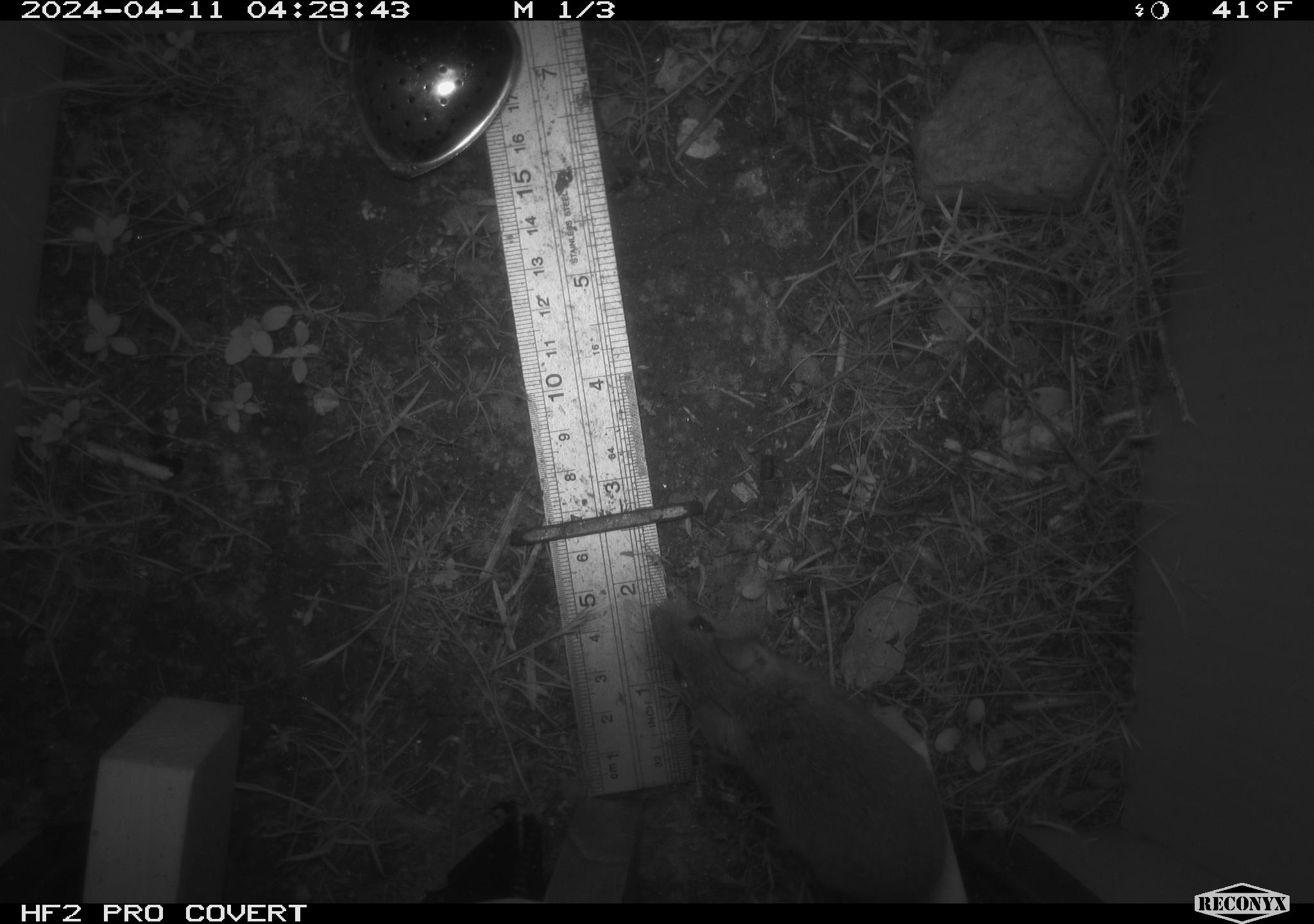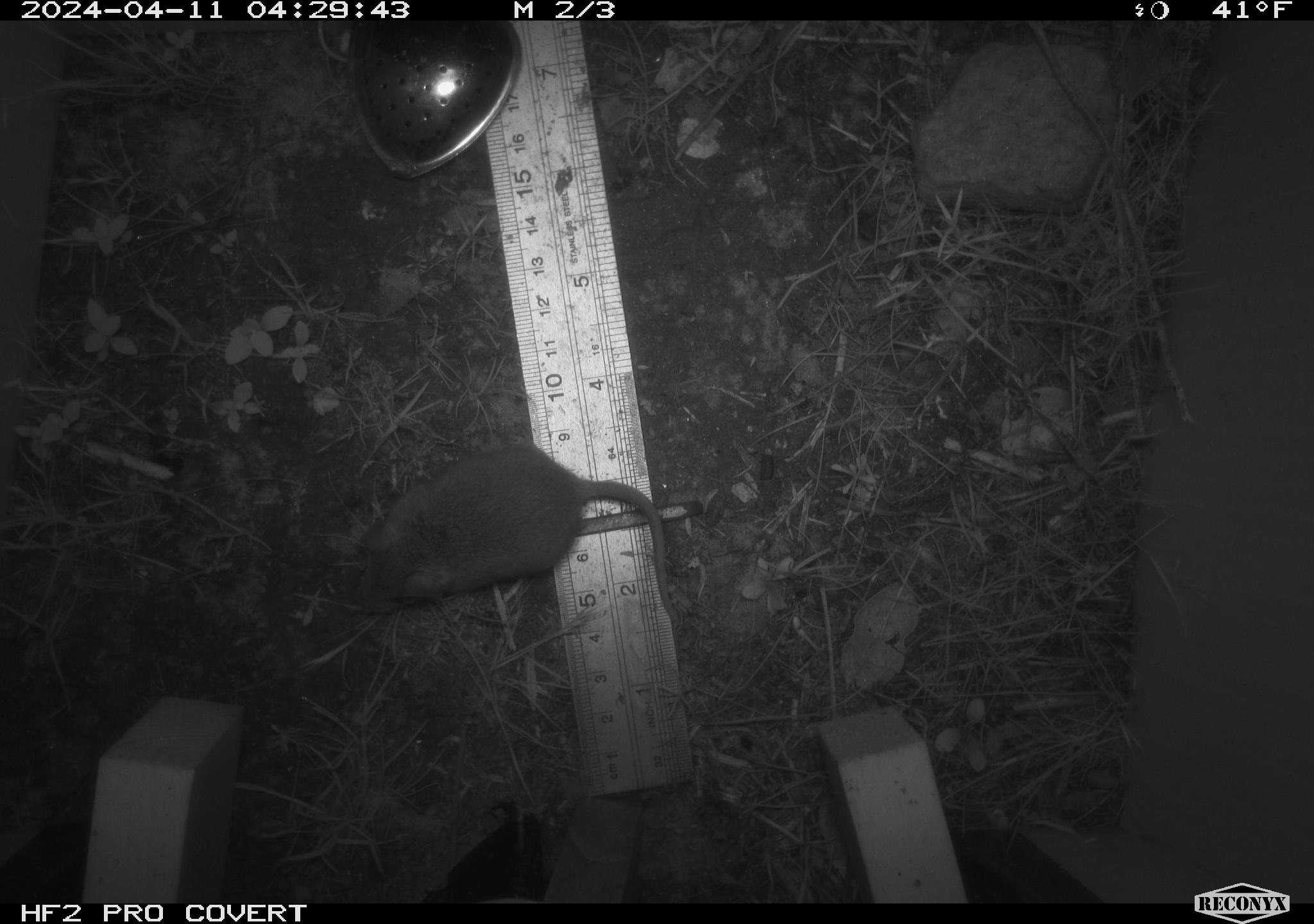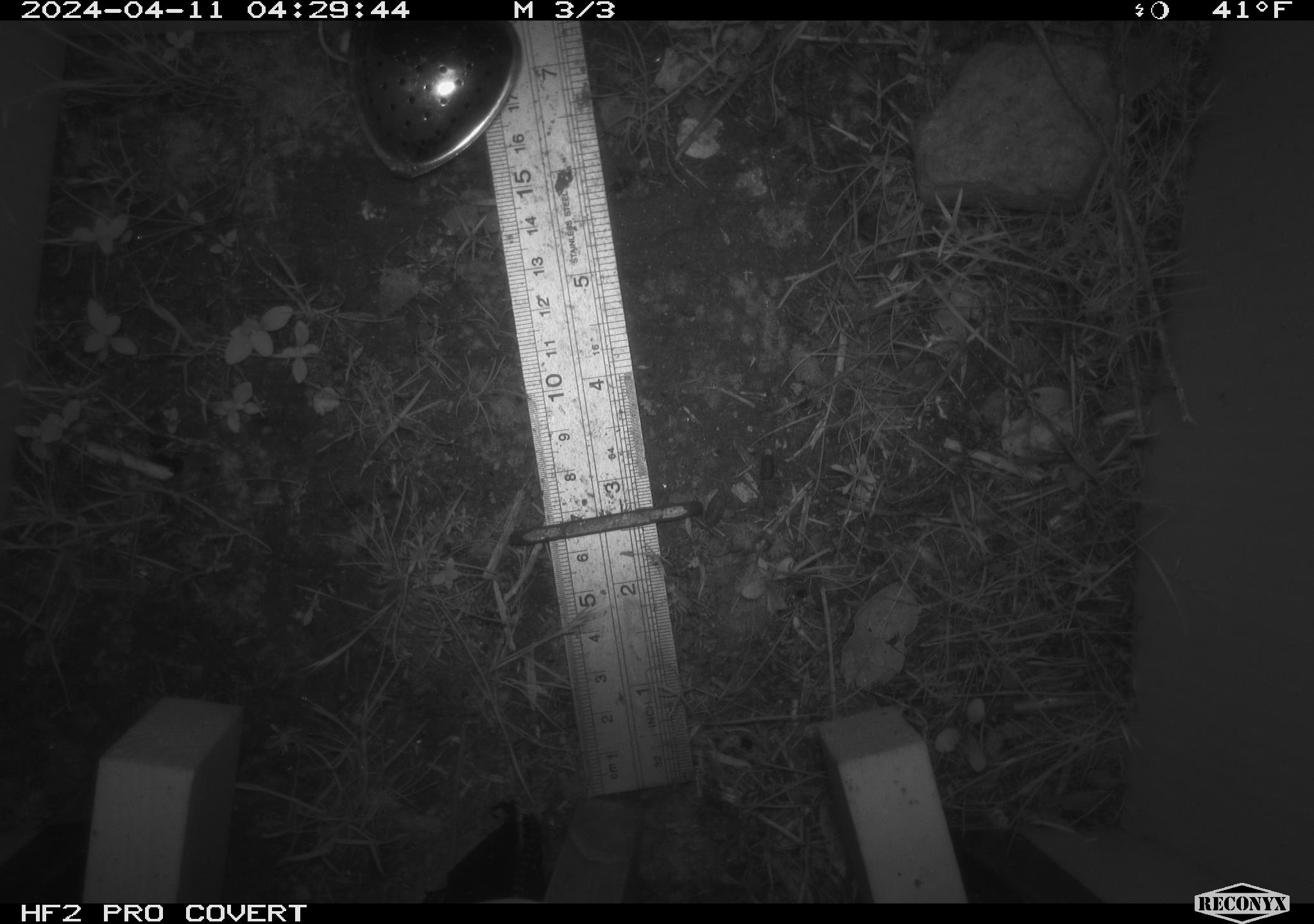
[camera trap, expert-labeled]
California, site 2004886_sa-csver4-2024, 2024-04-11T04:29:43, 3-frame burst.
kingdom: Animalia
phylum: Chordata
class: Mammalia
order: Rodentia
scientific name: Rodentia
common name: mouse species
Mouse species (Rodentia).